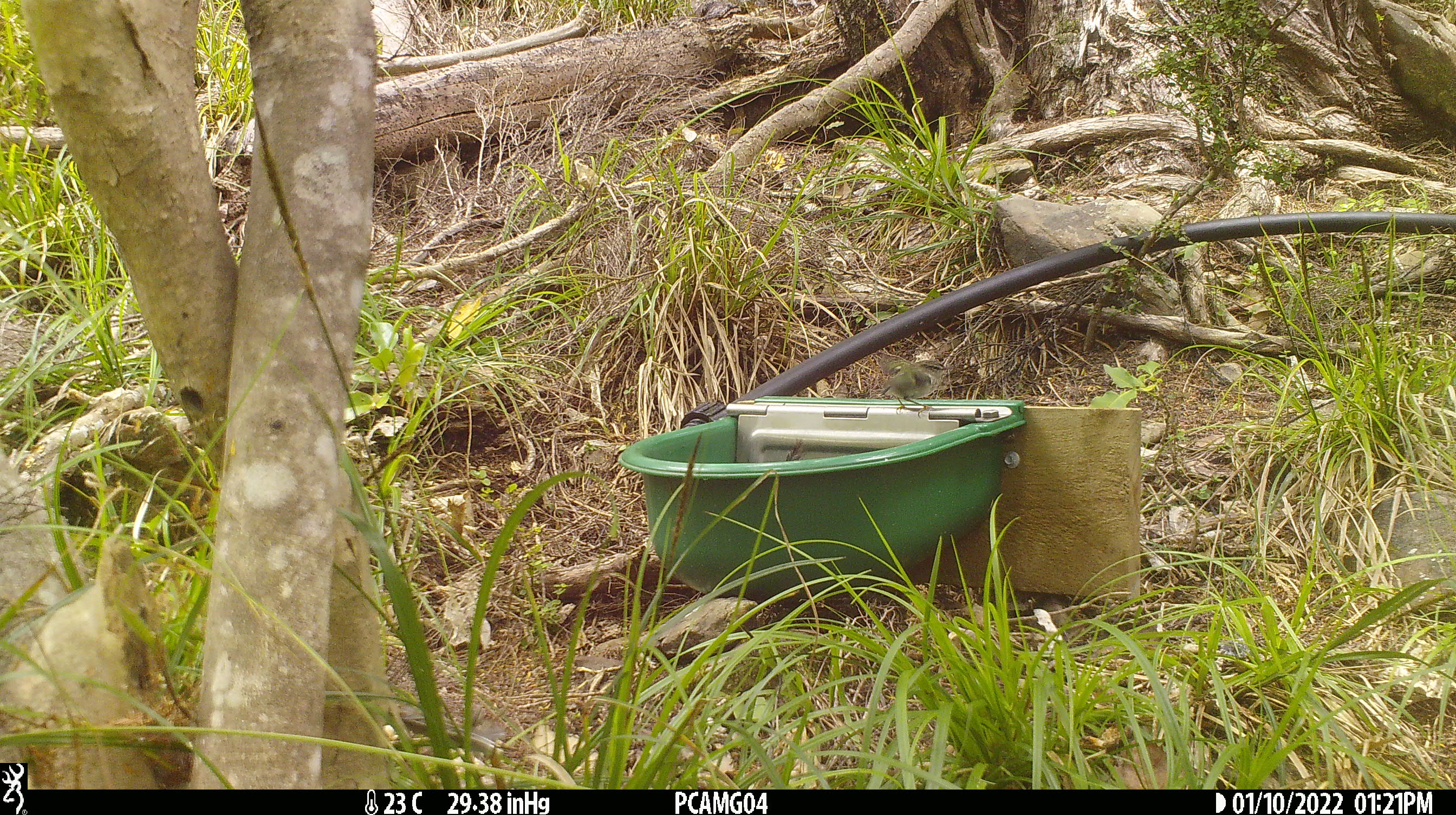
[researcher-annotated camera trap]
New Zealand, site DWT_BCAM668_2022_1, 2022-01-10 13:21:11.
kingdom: Animalia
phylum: Chordata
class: Aves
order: Passeriformes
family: Acanthisittidae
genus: Acanthisitta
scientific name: Acanthisitta chloris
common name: rifleman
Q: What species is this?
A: Rifleman (Acanthisitta chloris).